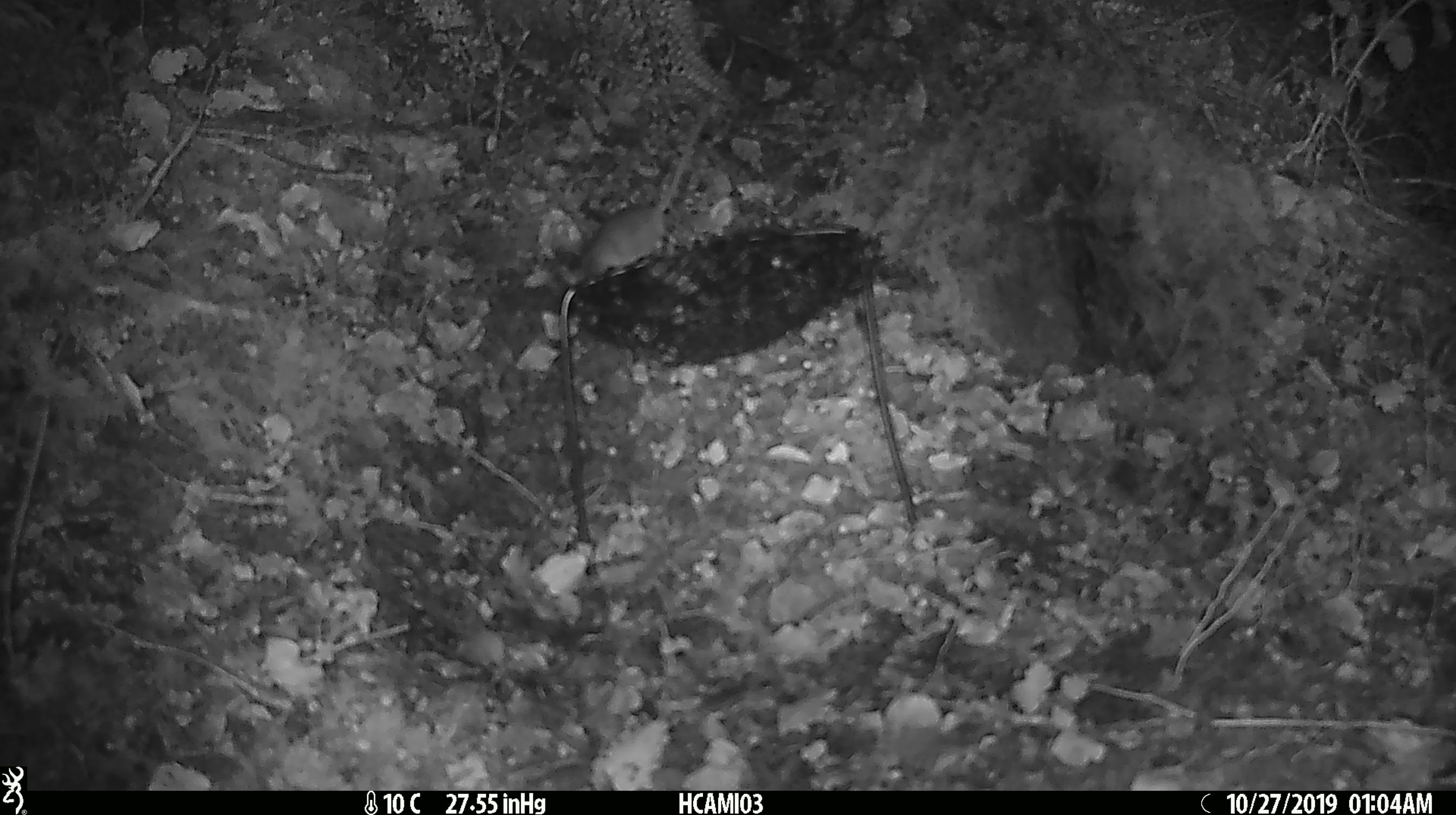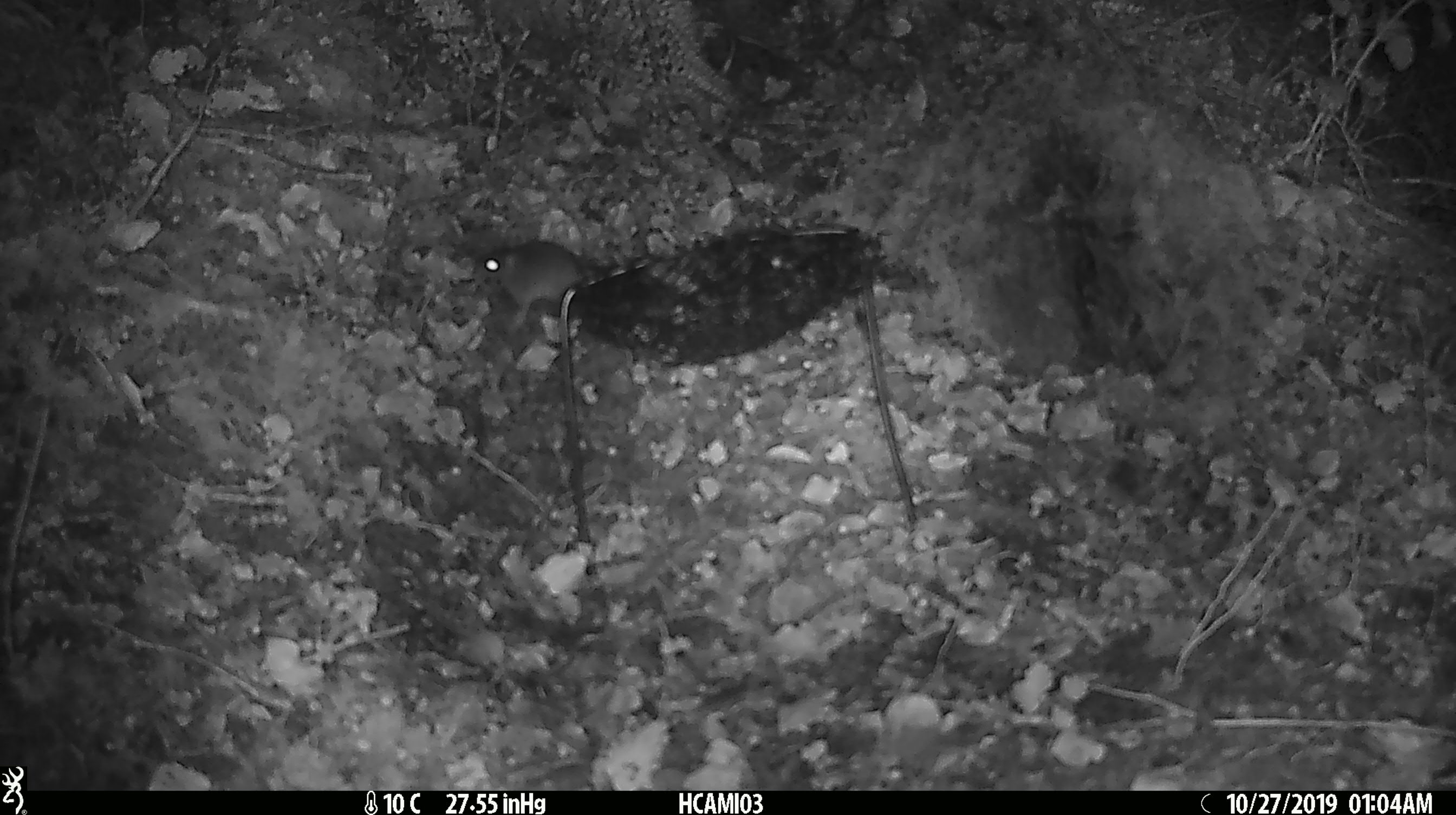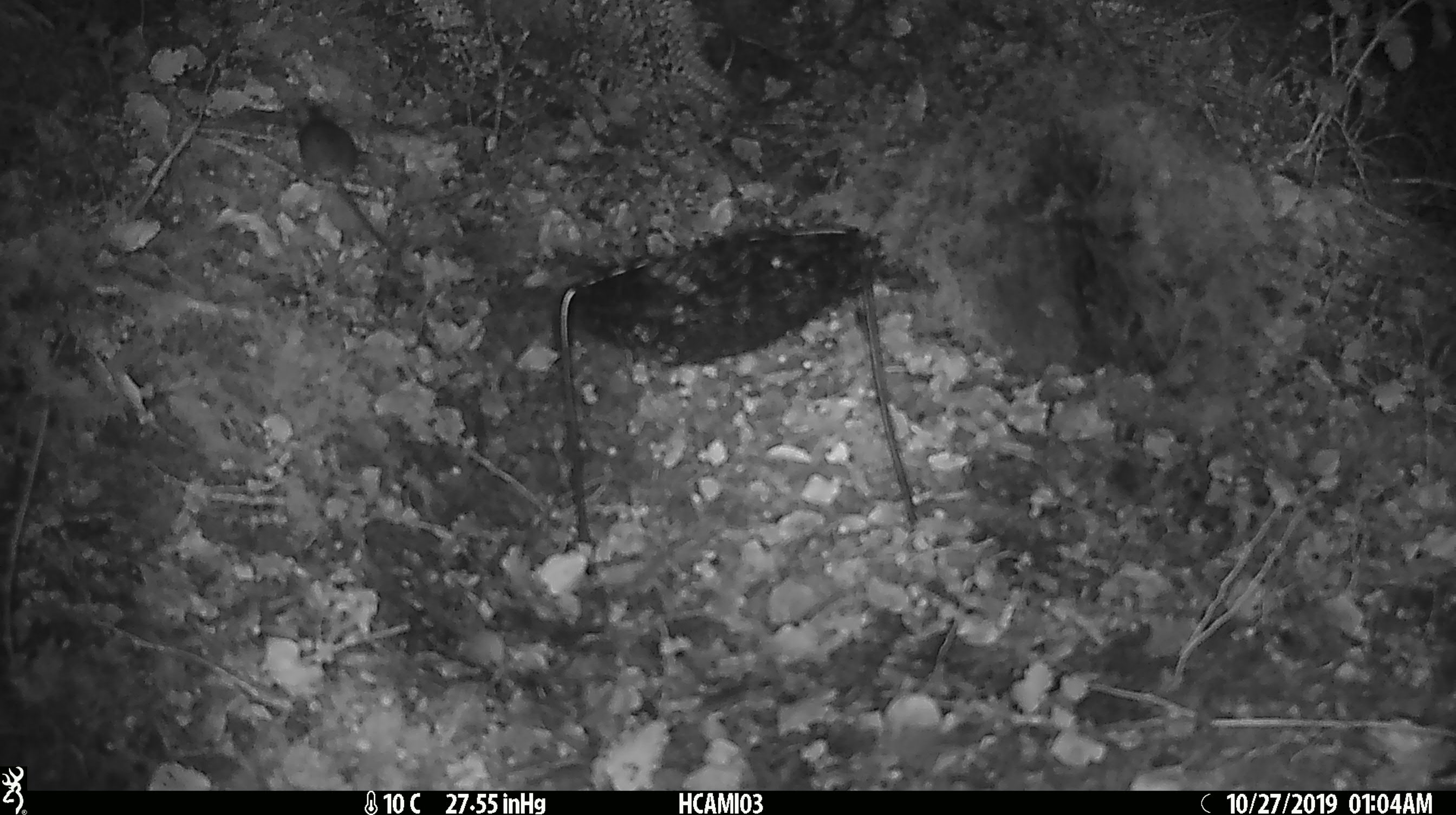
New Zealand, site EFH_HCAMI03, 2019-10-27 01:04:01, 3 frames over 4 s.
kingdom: Animalia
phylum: Chordata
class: Mammalia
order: Rodentia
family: Muridae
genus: Mus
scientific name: Mus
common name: mouse